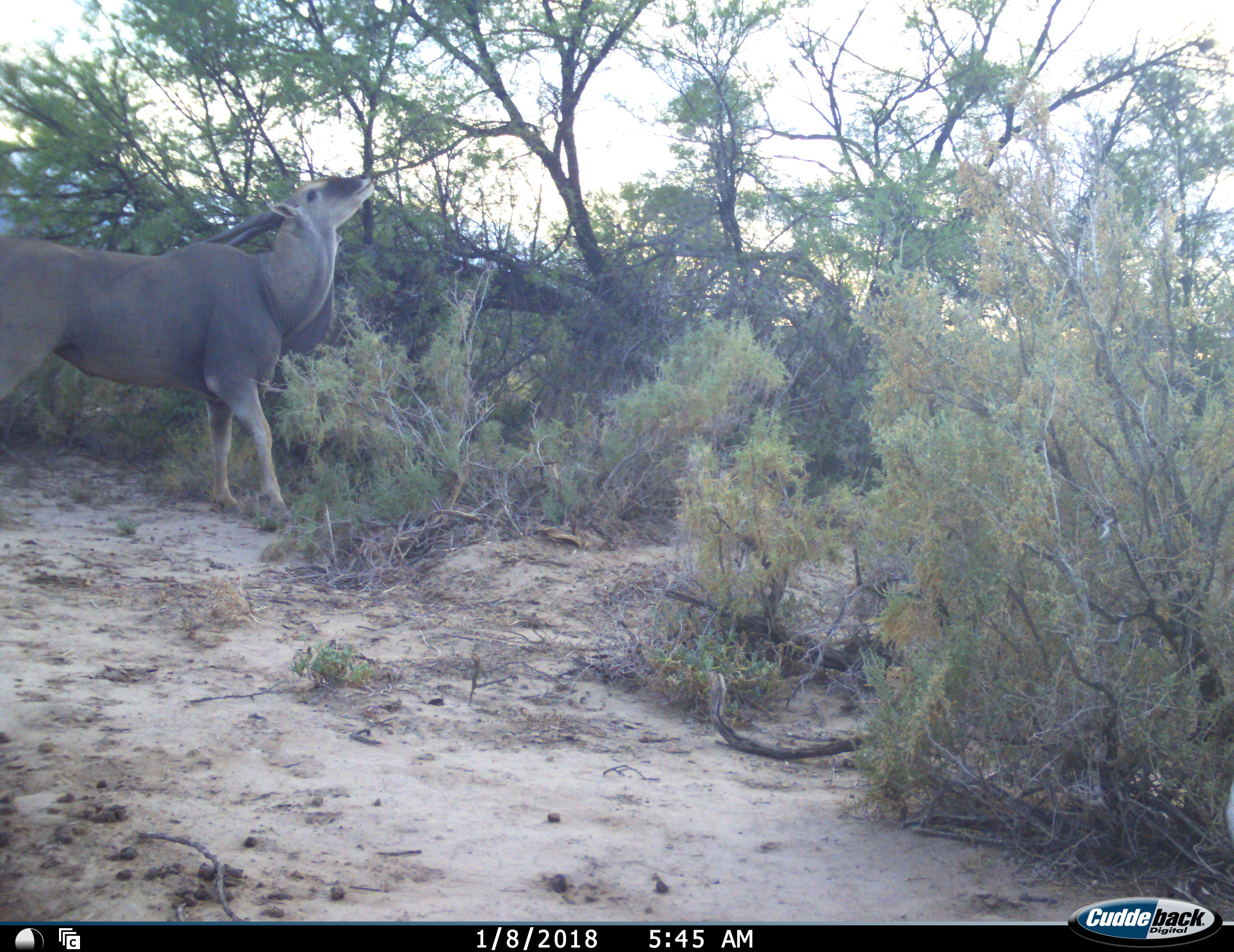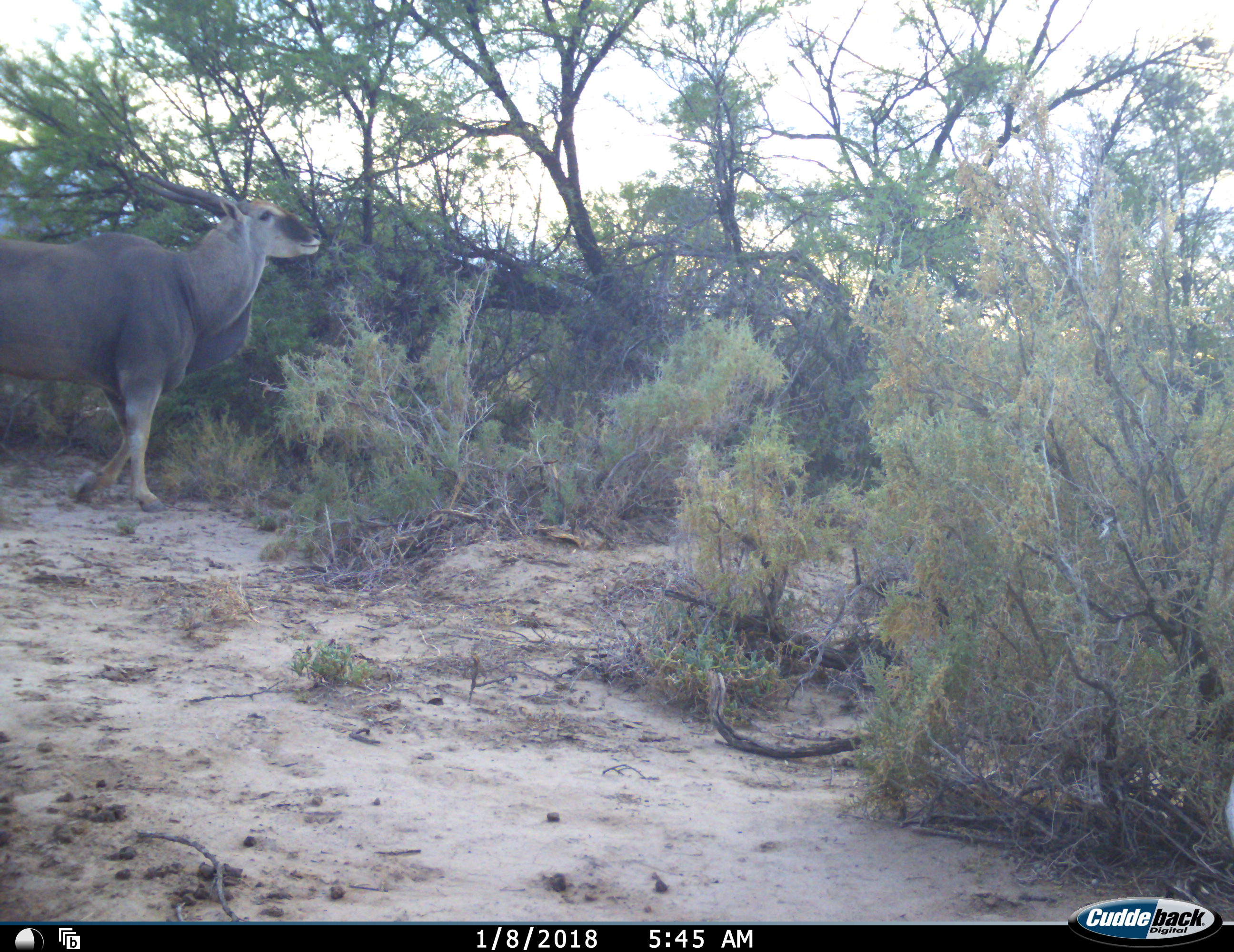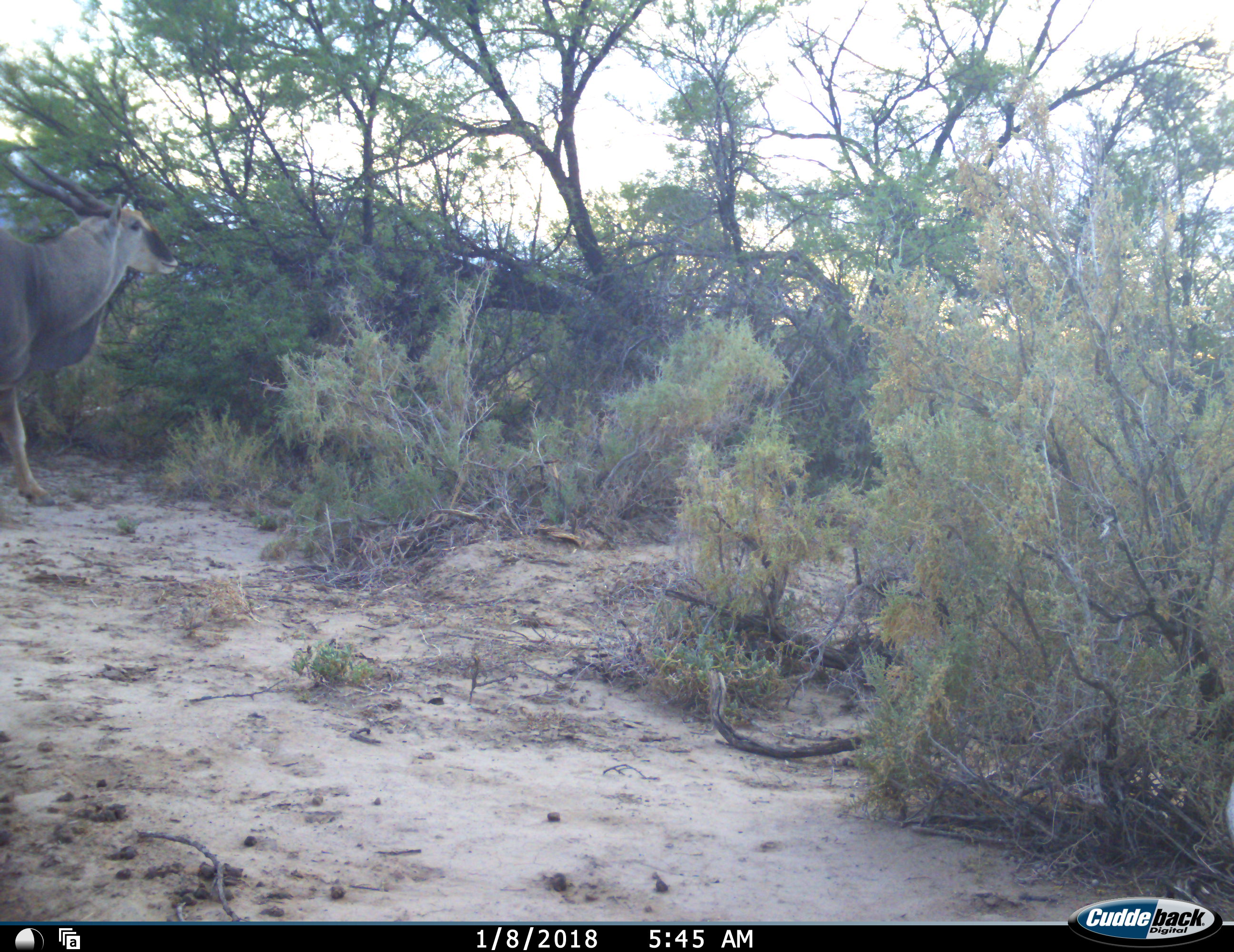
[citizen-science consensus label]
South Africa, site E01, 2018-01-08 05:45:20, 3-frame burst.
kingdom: Animalia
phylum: Chordata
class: Mammalia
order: Artiodactyla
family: Bovidae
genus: Tragelaphus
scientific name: Tragelaphus oryx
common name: eland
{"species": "eland (Tragelaphus oryx)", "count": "1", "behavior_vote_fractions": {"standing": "30%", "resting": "0%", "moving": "50%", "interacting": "0%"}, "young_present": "0%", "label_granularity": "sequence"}